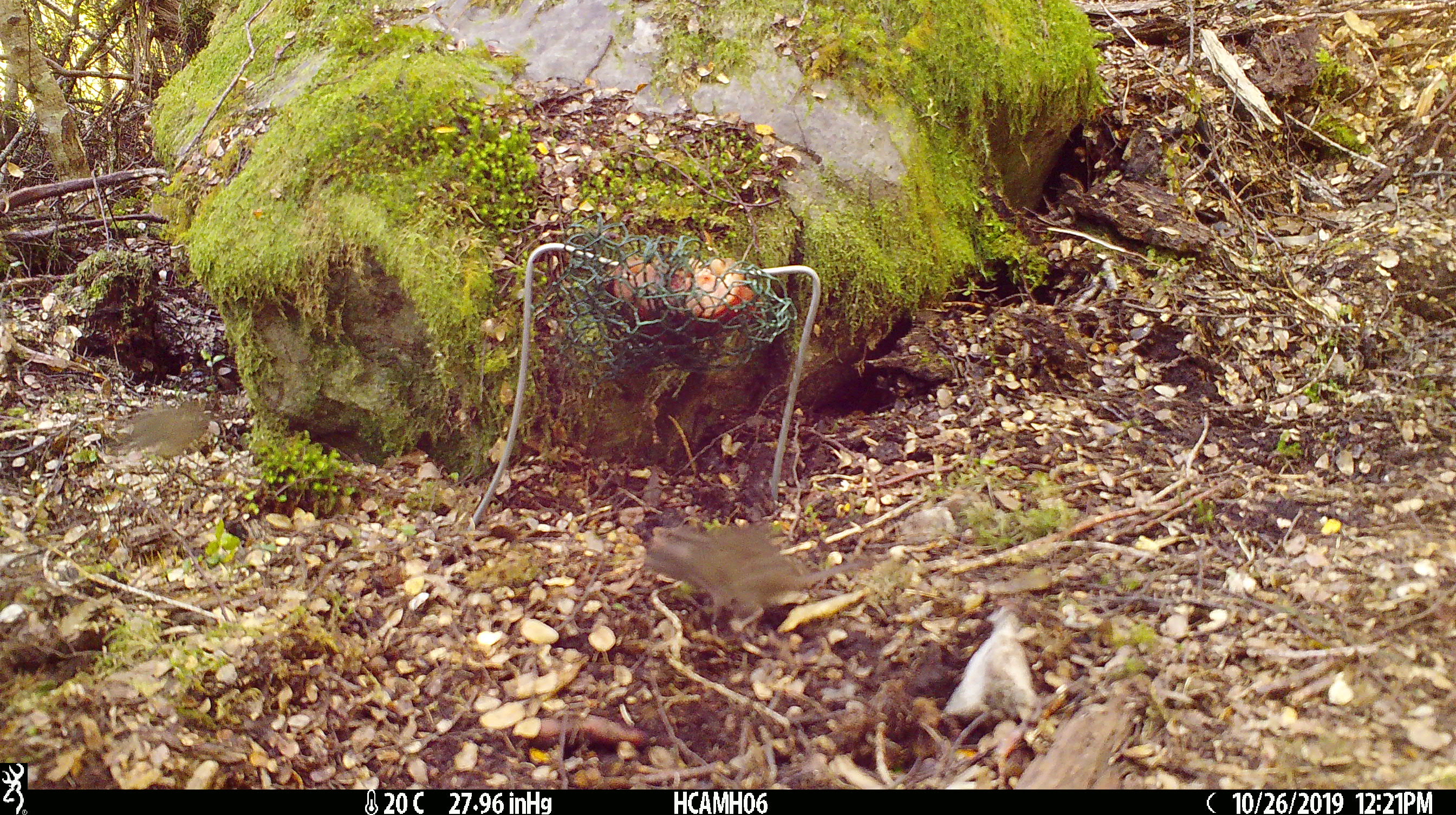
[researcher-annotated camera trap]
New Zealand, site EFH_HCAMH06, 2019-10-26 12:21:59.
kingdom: Animalia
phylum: Chordata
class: Mammalia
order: Rodentia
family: Muridae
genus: Mus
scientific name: Mus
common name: mouse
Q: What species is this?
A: Mouse (Mus).